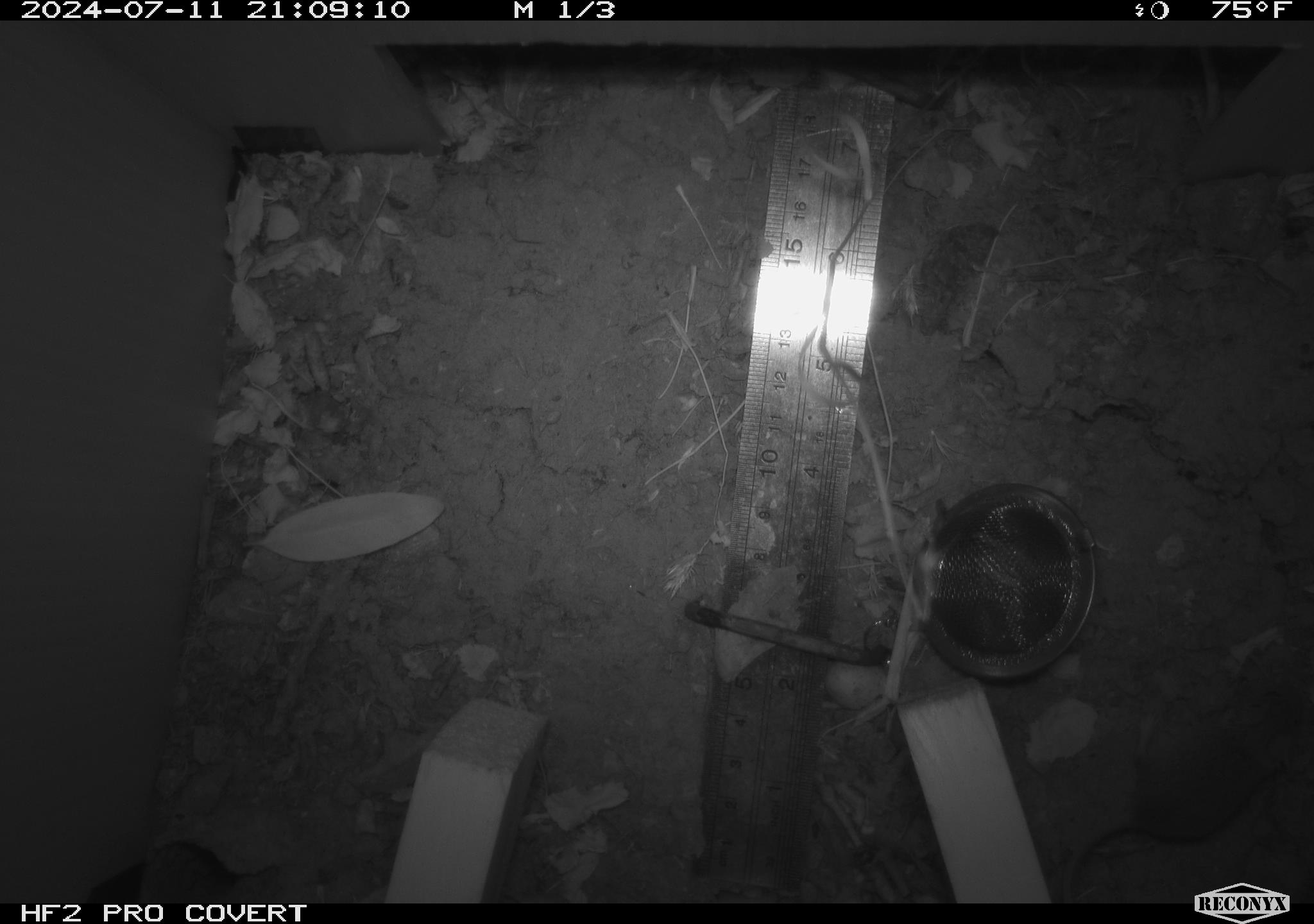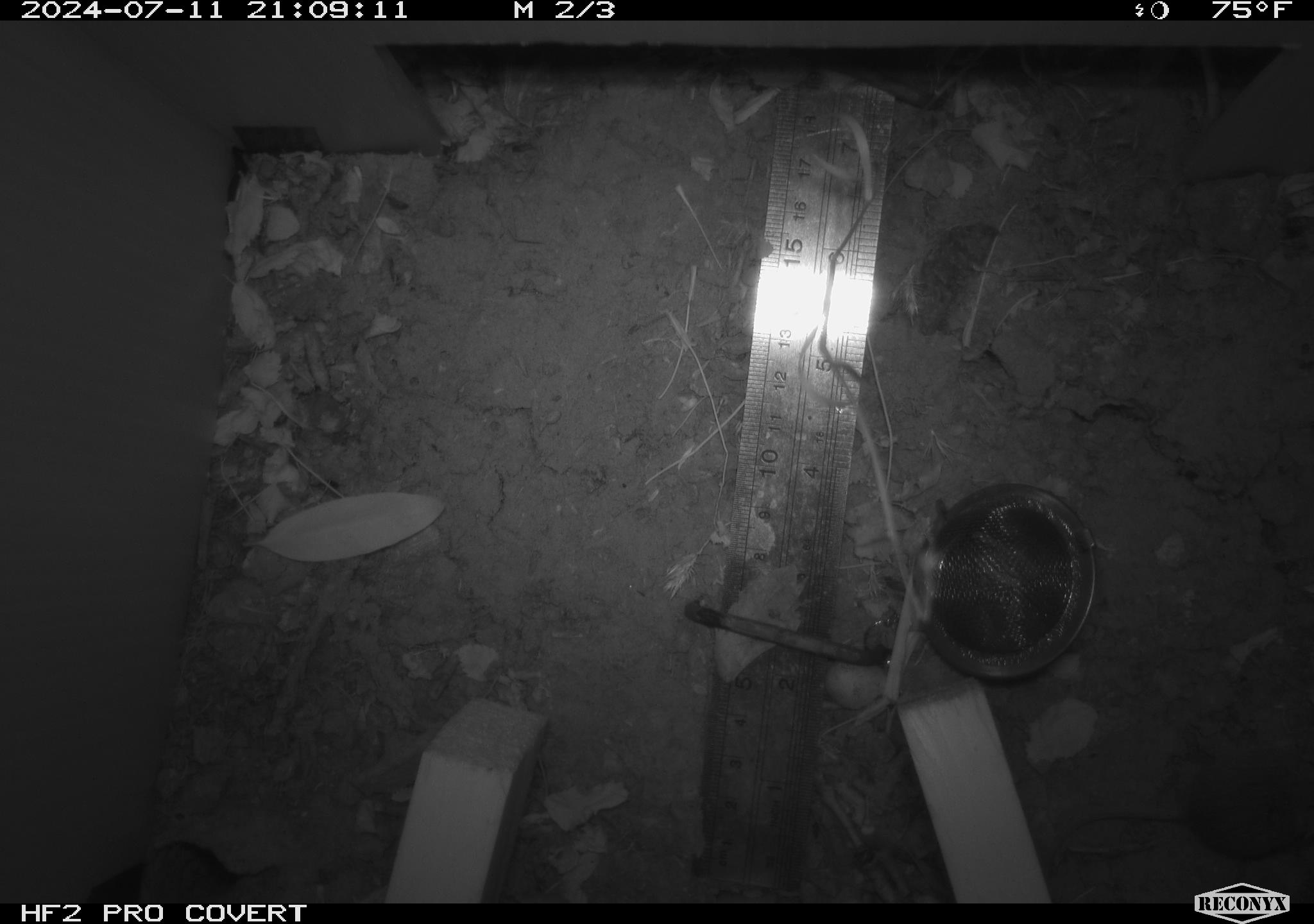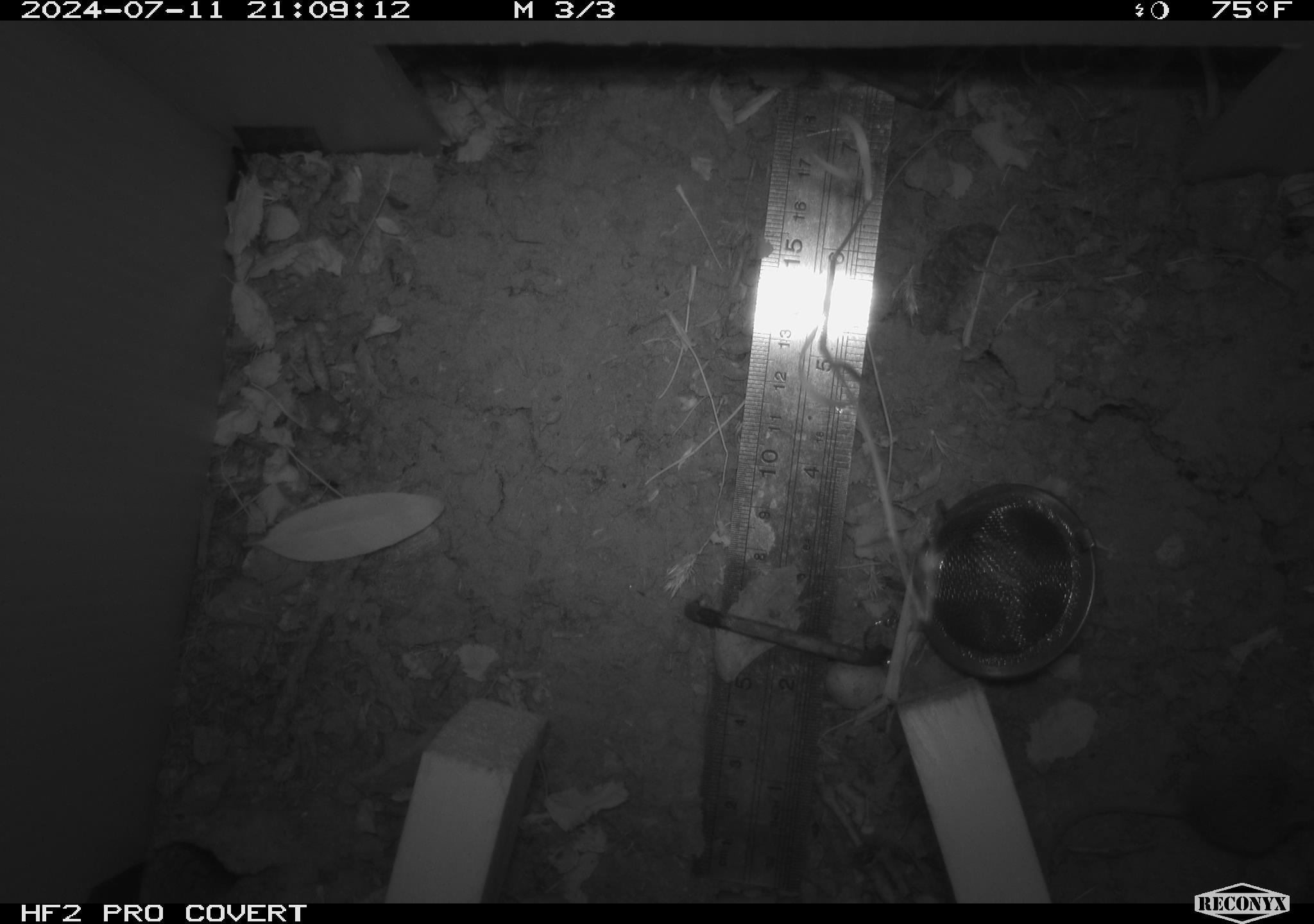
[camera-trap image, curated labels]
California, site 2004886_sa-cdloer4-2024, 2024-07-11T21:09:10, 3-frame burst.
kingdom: Animalia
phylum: Chordata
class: Mammalia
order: Rodentia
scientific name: Rodentia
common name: rodent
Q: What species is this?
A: Rodent (Rodentia).